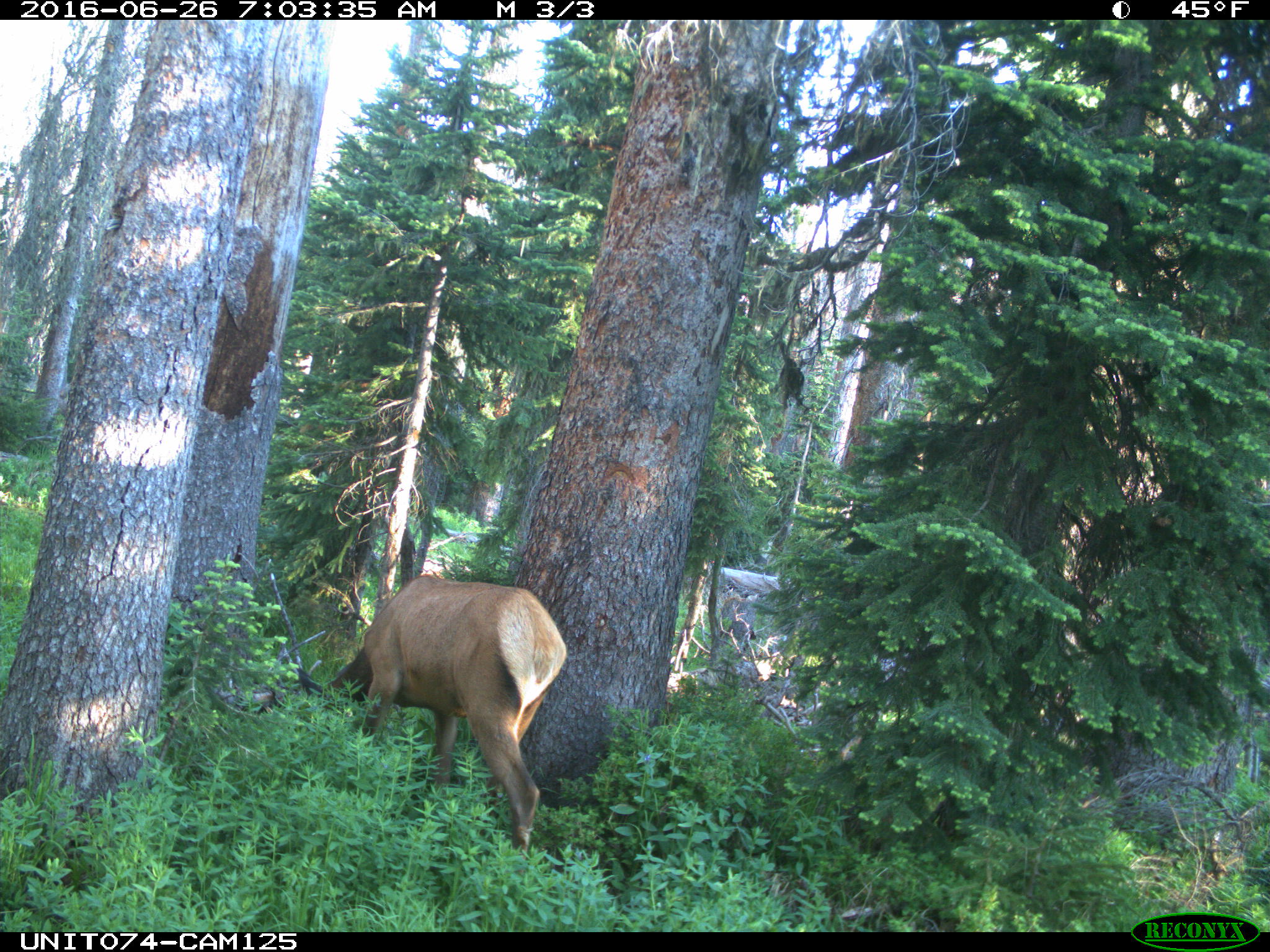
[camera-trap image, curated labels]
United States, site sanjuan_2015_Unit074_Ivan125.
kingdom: Animalia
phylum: Chordata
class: Mammalia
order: Artiodactyla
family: Cervidae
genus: Cervus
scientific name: Cervus elaphus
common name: red deer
Cervus elaphus (red deer).